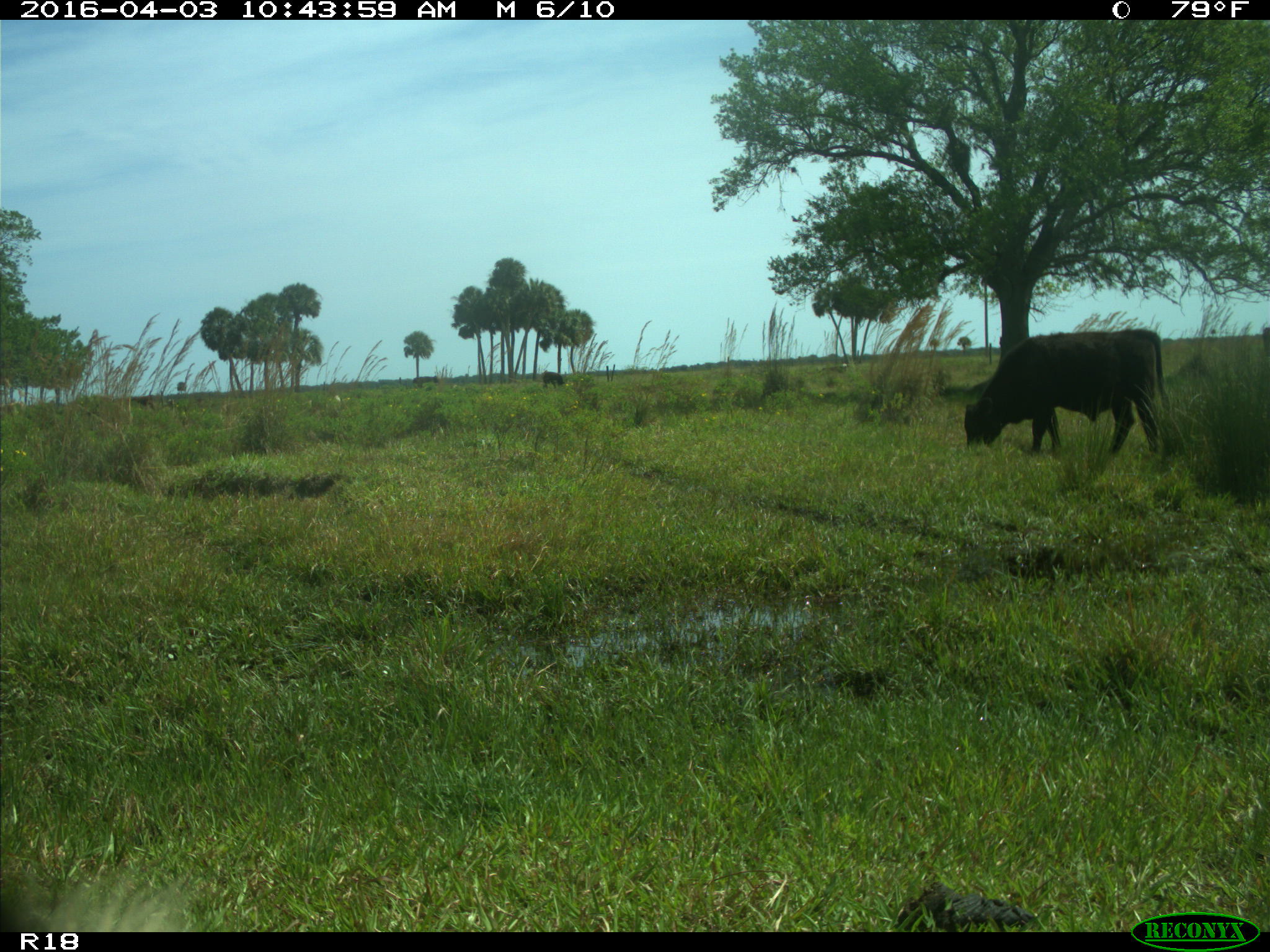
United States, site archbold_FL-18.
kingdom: Animalia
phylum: Chordata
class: Mammalia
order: Artiodactyla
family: Bovidae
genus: Bos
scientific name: Bos taurus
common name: domestic cow